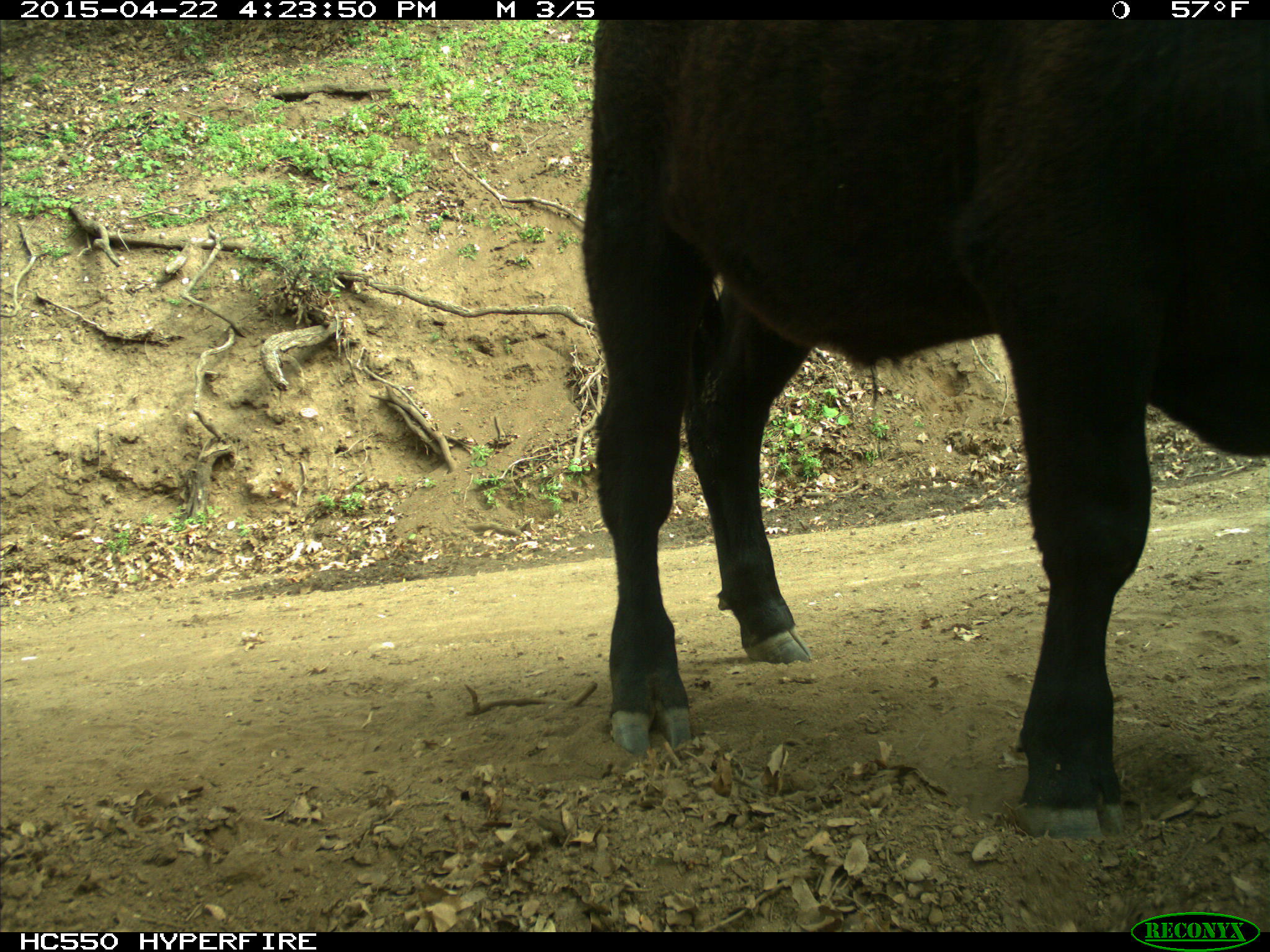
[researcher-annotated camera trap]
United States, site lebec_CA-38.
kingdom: Animalia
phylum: Chordata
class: Mammalia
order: Artiodactyla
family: Bovidae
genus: Bos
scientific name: Bos taurus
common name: domestic cow